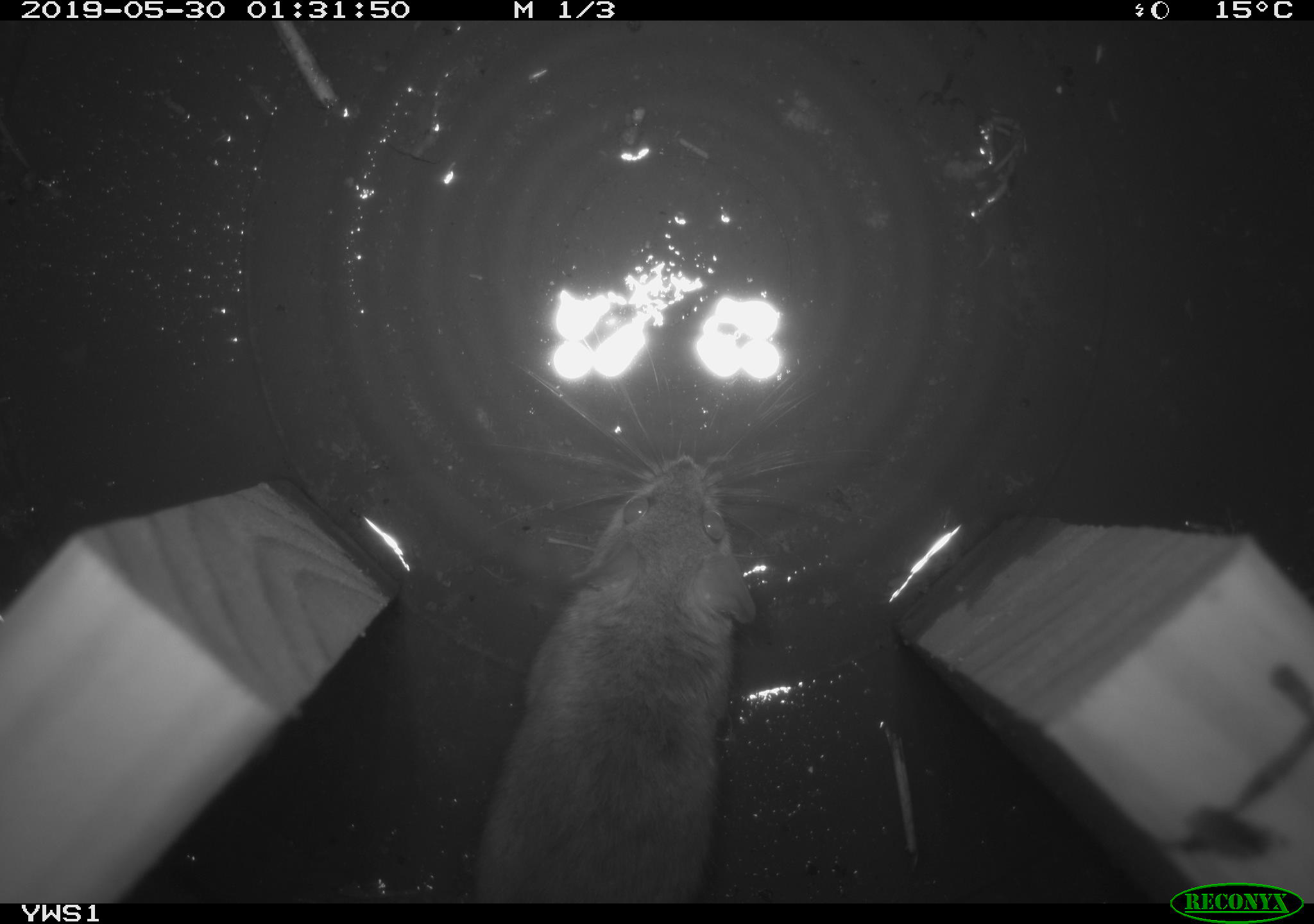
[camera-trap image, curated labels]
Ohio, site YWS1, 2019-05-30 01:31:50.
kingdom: Animalia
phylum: Chordata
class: Mammalia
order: Rodentia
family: Cricetidae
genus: Peromyscus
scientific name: Peromyscus leucopus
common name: white-footed mouse